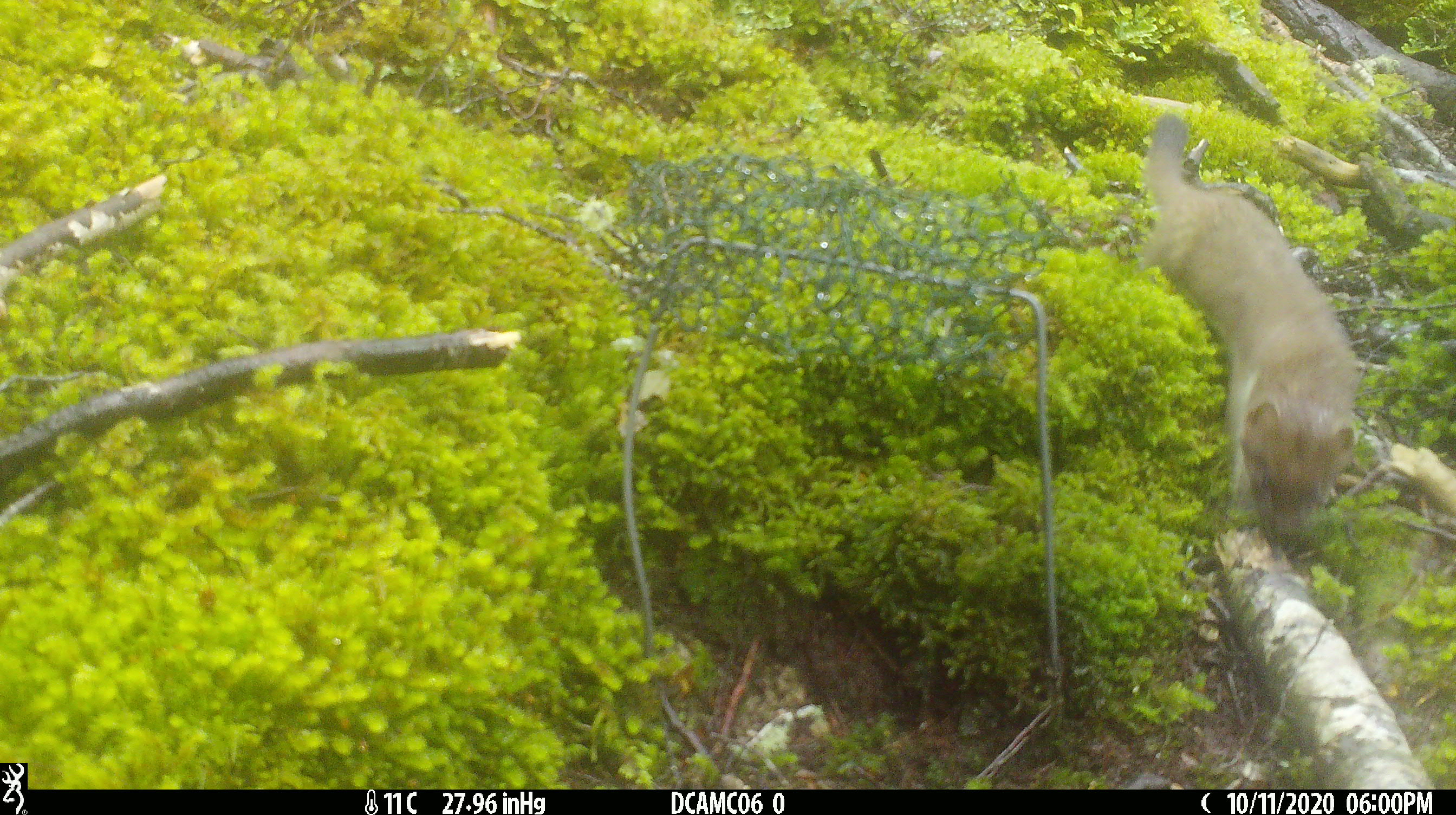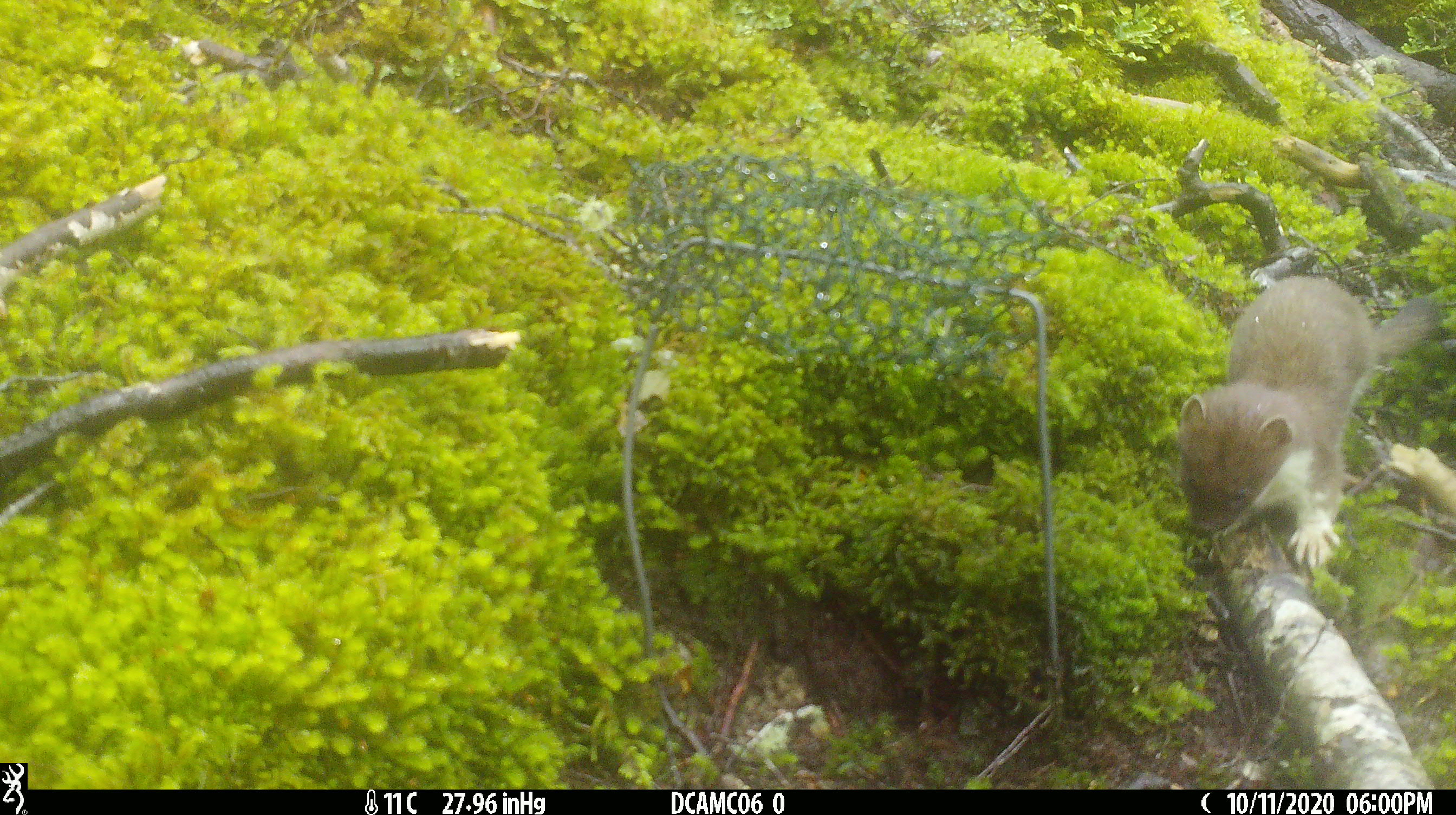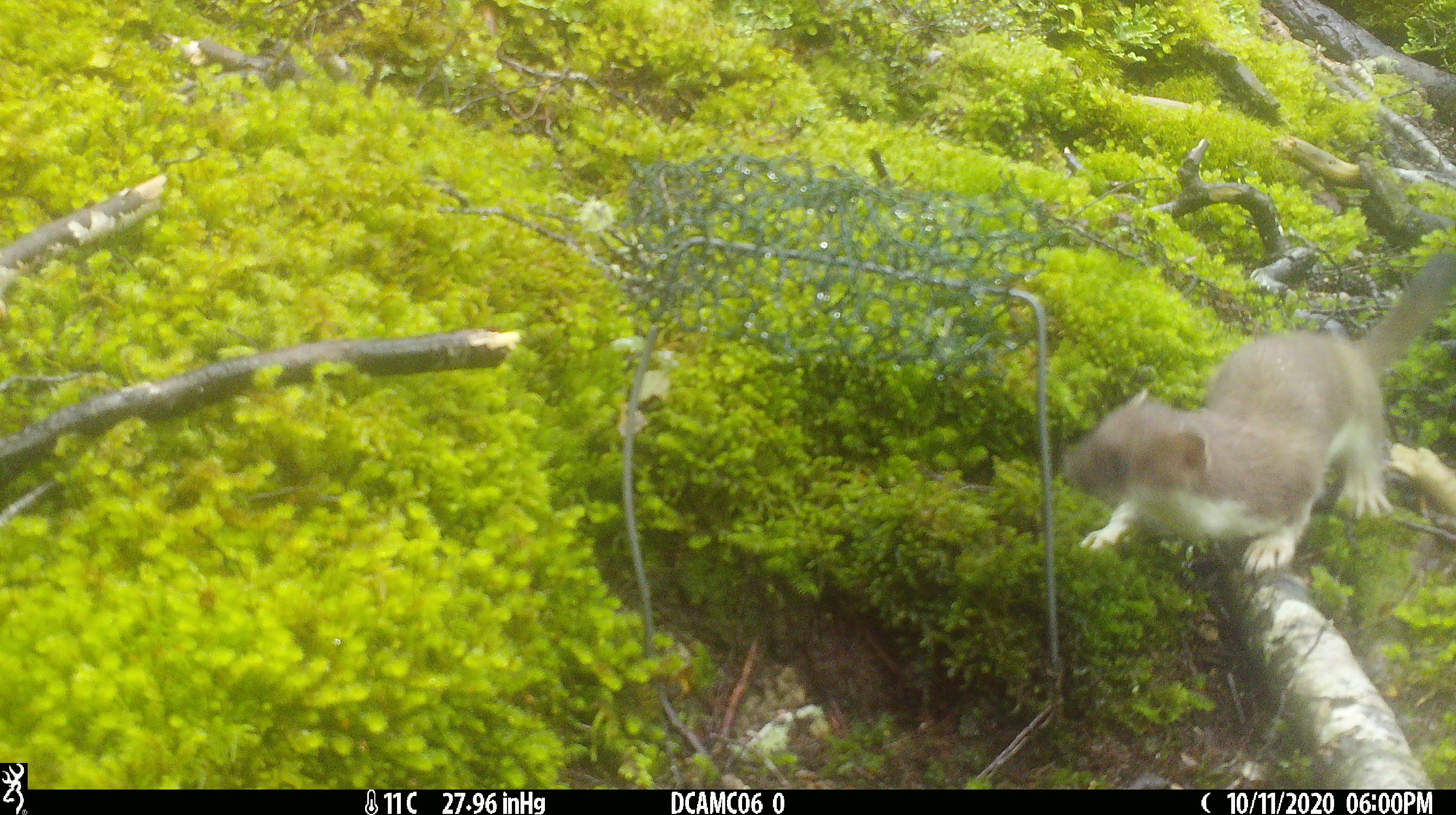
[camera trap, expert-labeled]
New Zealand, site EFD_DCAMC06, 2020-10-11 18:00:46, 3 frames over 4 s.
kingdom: Animalia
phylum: Chordata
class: Mammalia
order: Carnivora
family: Mustelidae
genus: Mustela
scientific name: Mustela erminea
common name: stoat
Stoat (Mustela erminea).